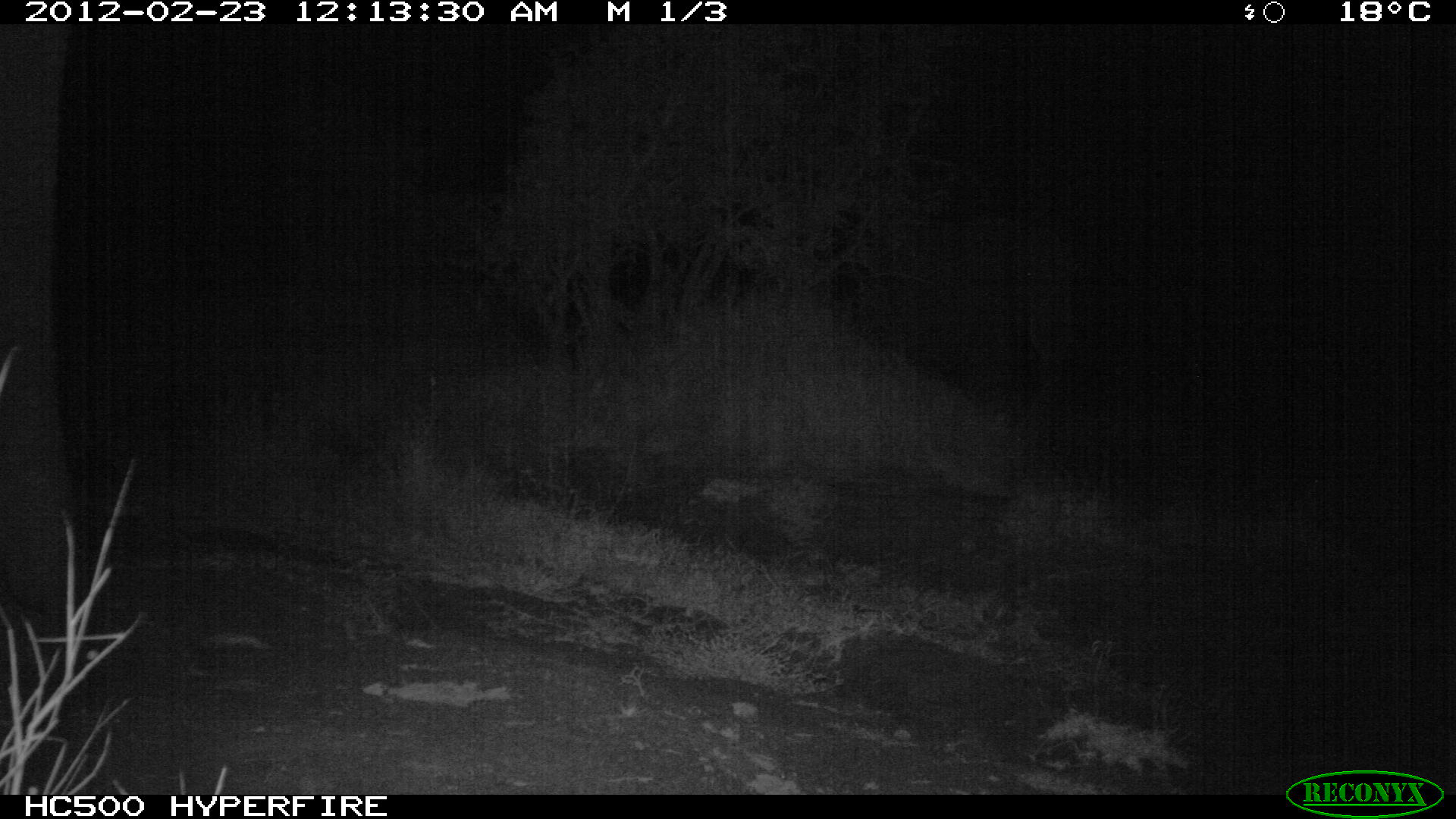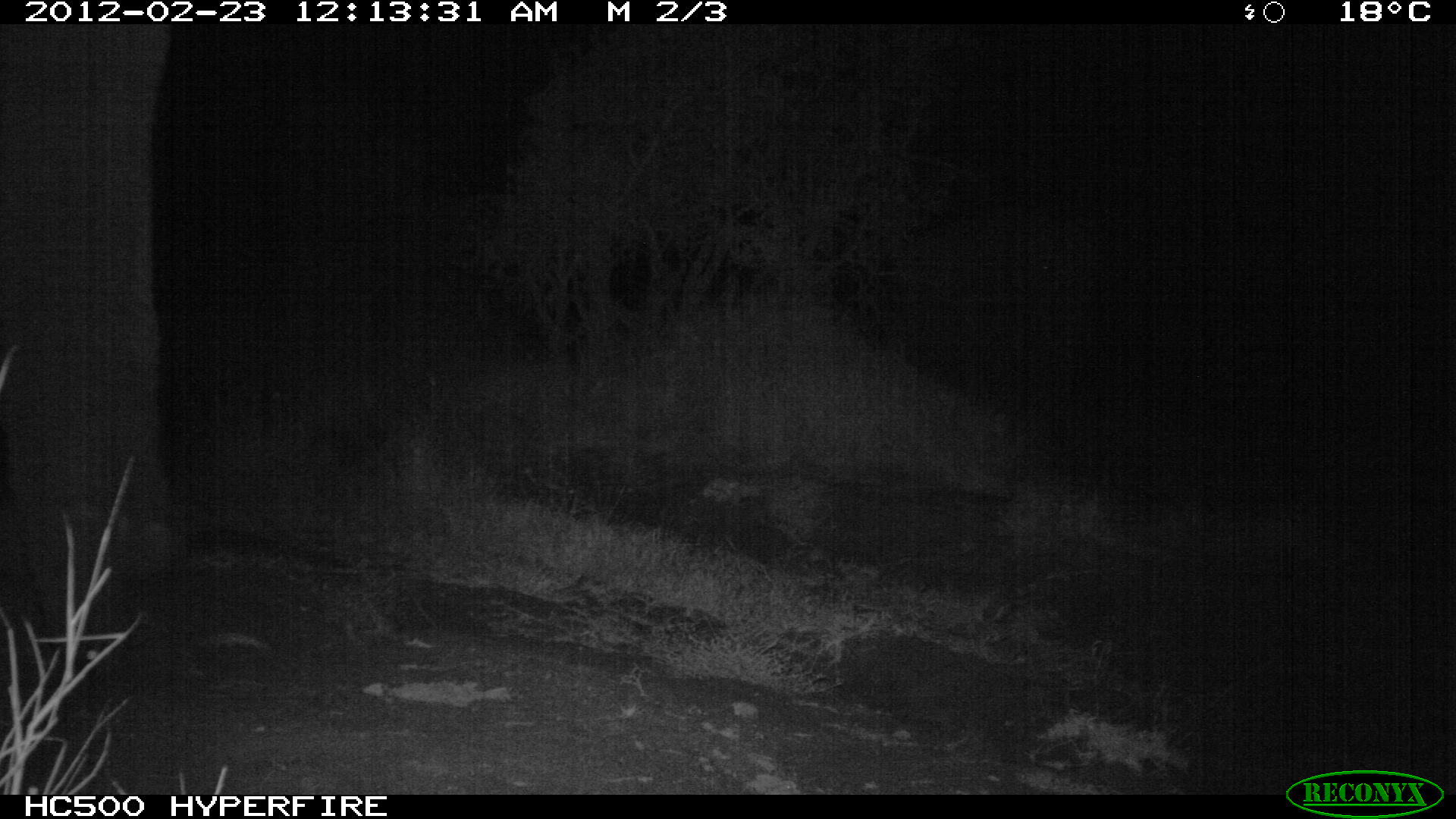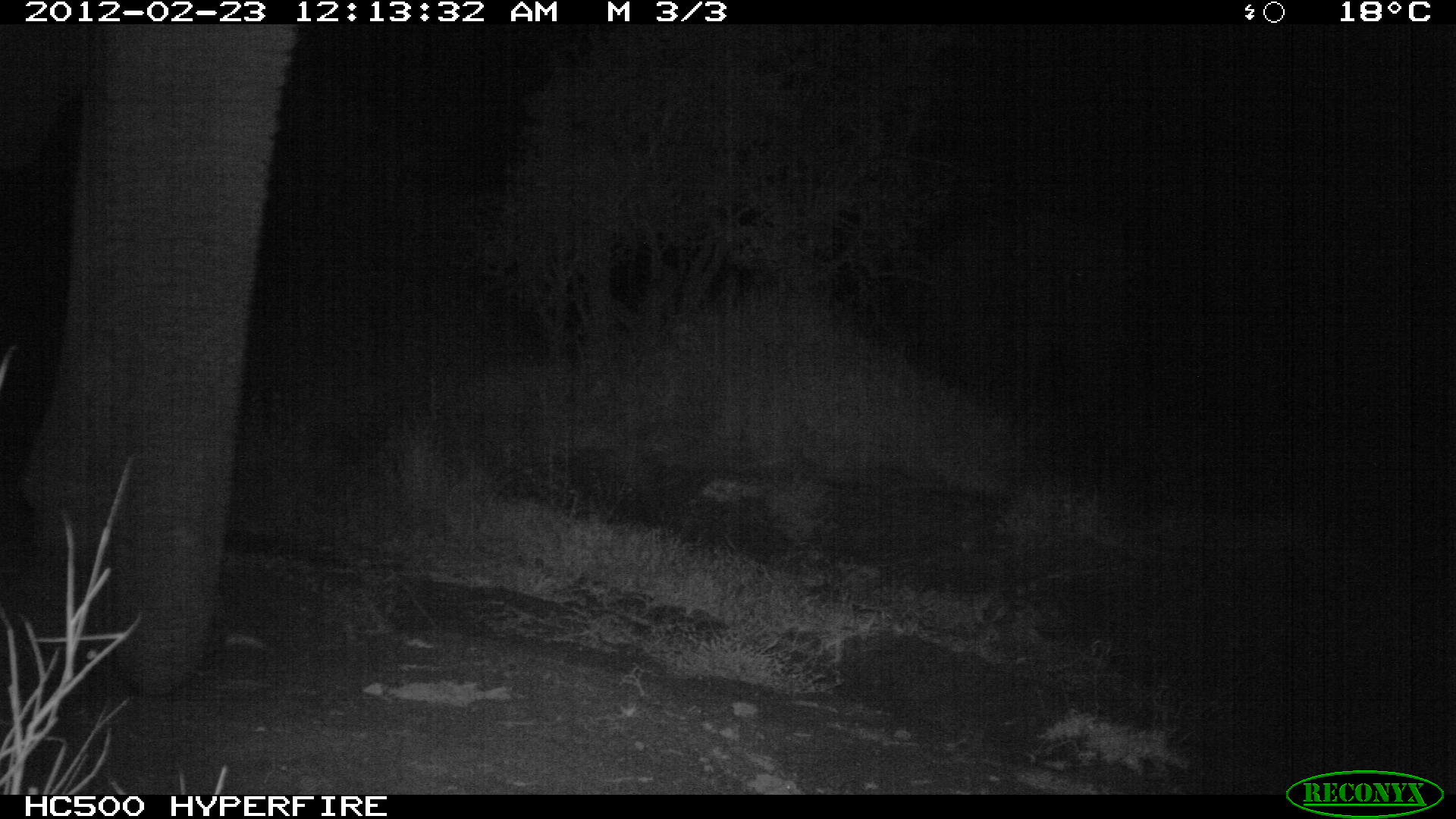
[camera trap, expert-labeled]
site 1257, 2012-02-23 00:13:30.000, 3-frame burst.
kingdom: Animalia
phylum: Chordata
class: Mammalia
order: Proboscidea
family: Elephantidae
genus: Loxodonta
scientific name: Loxodonta africana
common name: african bush elephant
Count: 2.